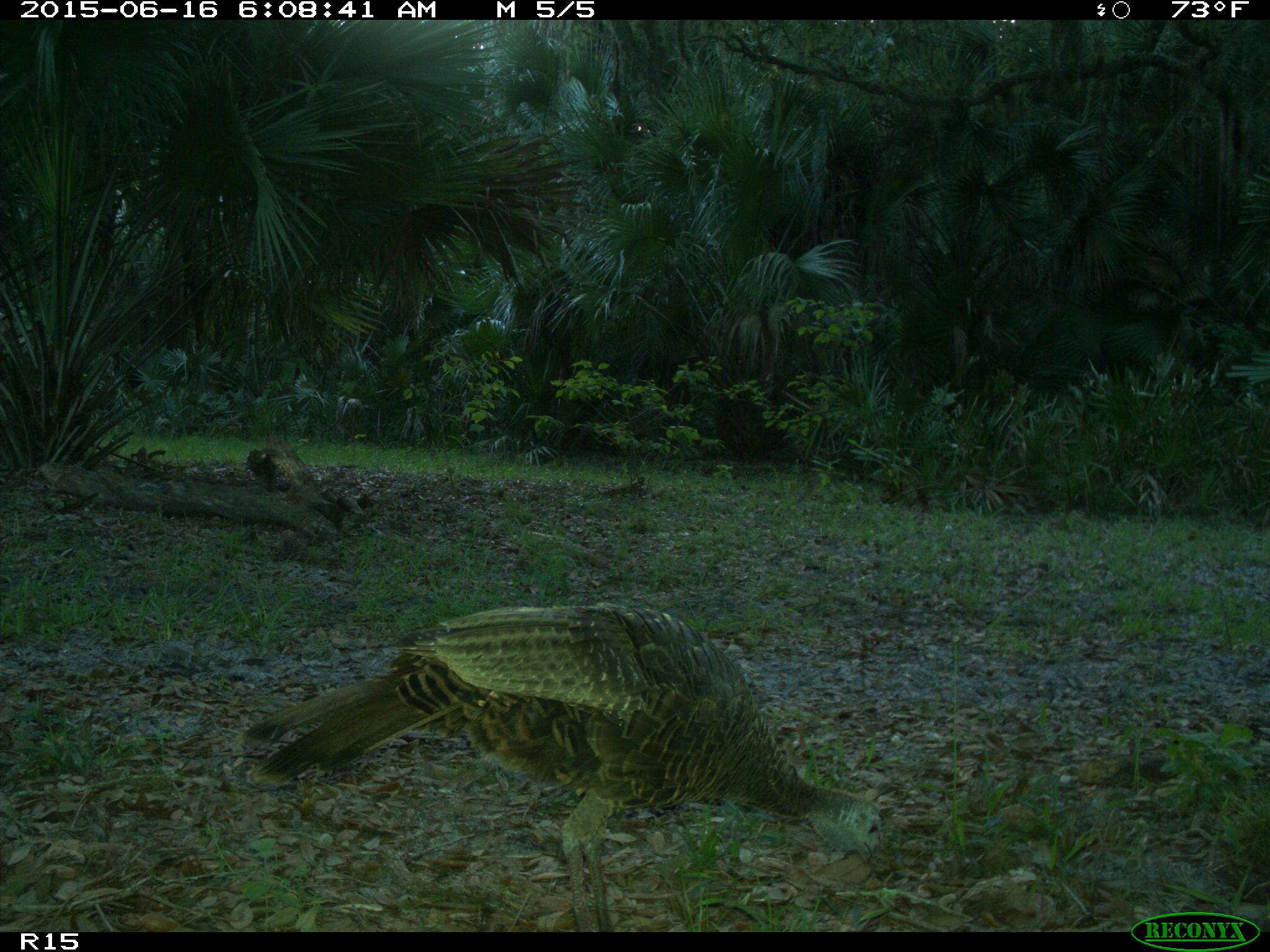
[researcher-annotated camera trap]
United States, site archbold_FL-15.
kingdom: Animalia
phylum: Chordata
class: Aves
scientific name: Aves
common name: birds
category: unidentified bird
Unidentified bird (birds) (Aves).